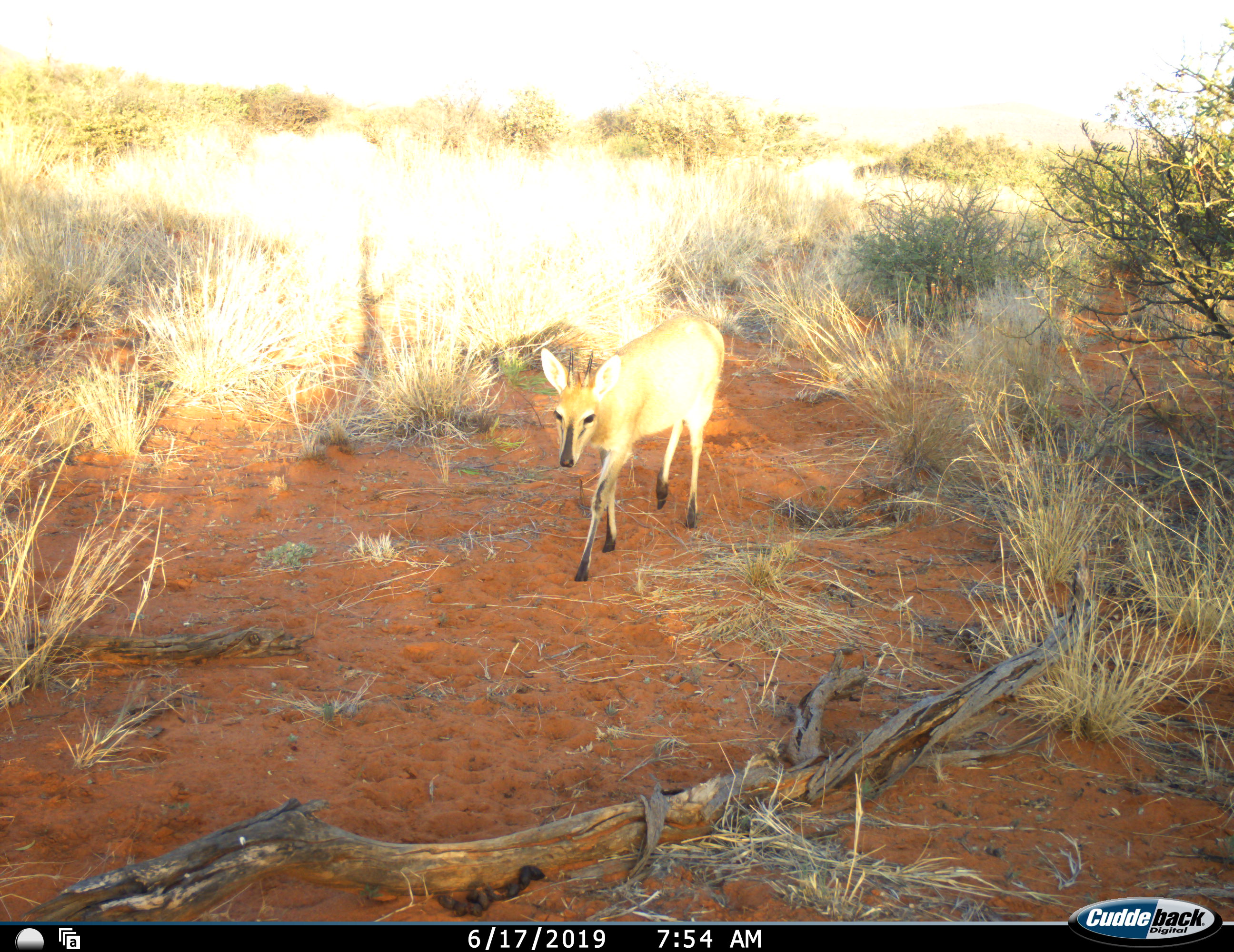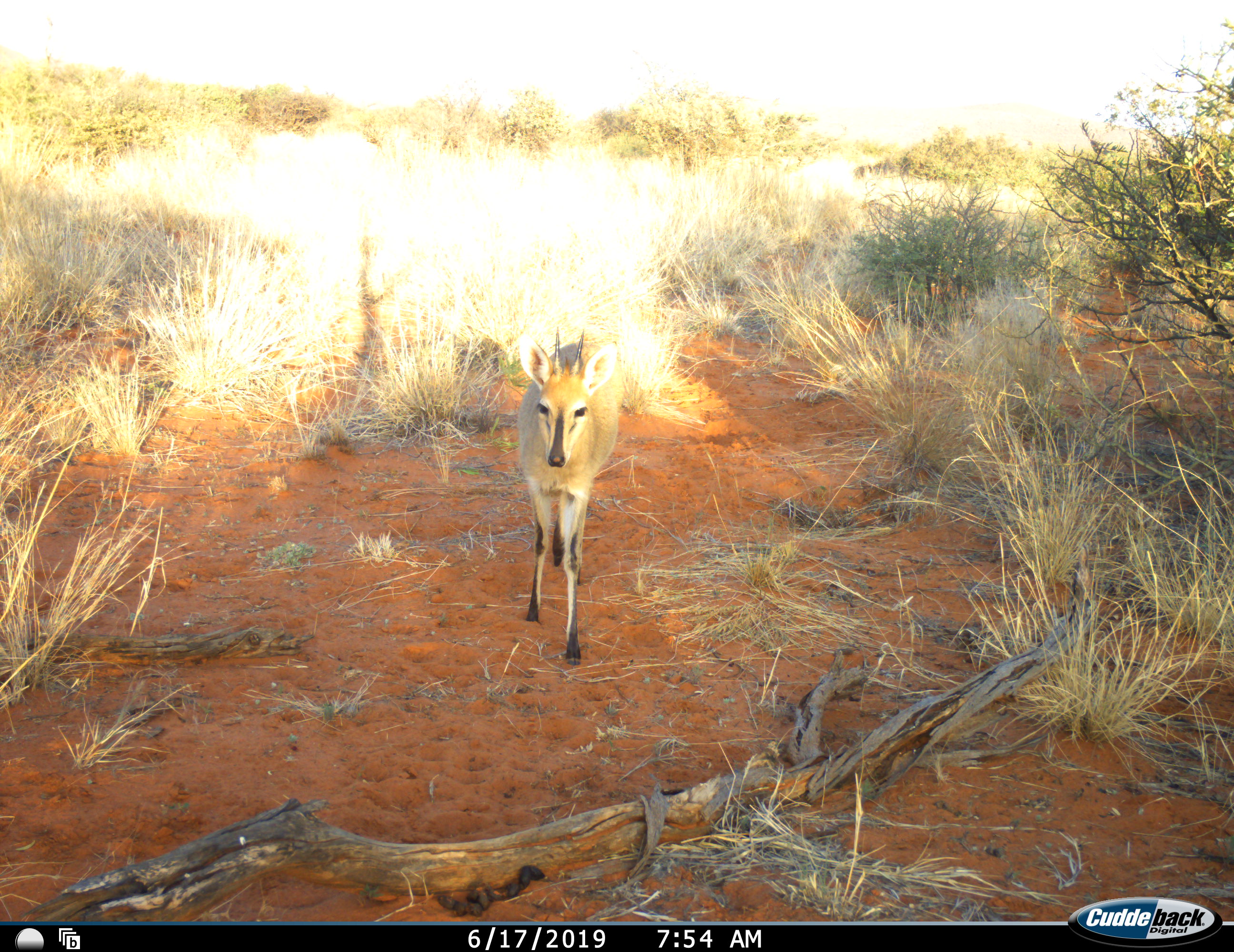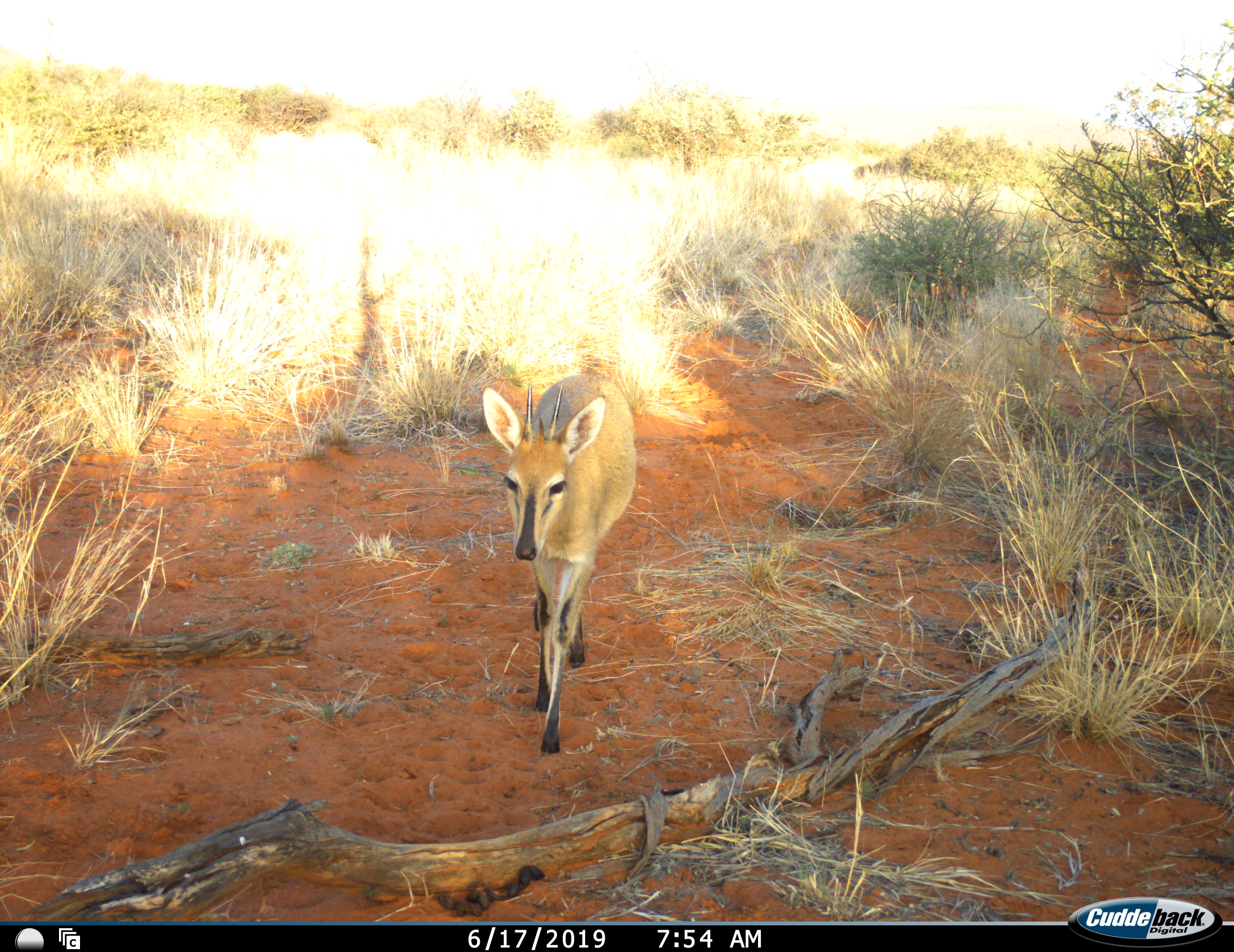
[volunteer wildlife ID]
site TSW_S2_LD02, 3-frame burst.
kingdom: Animalia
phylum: Chordata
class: Mammalia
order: Artiodactyla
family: Bovidae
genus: Sylvicapra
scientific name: Sylvicapra grimmia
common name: common duiker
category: duikercommongrey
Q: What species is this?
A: Duikercommongrey (common duiker) (Sylvicapra grimmia).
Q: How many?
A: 1.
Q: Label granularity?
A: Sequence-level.